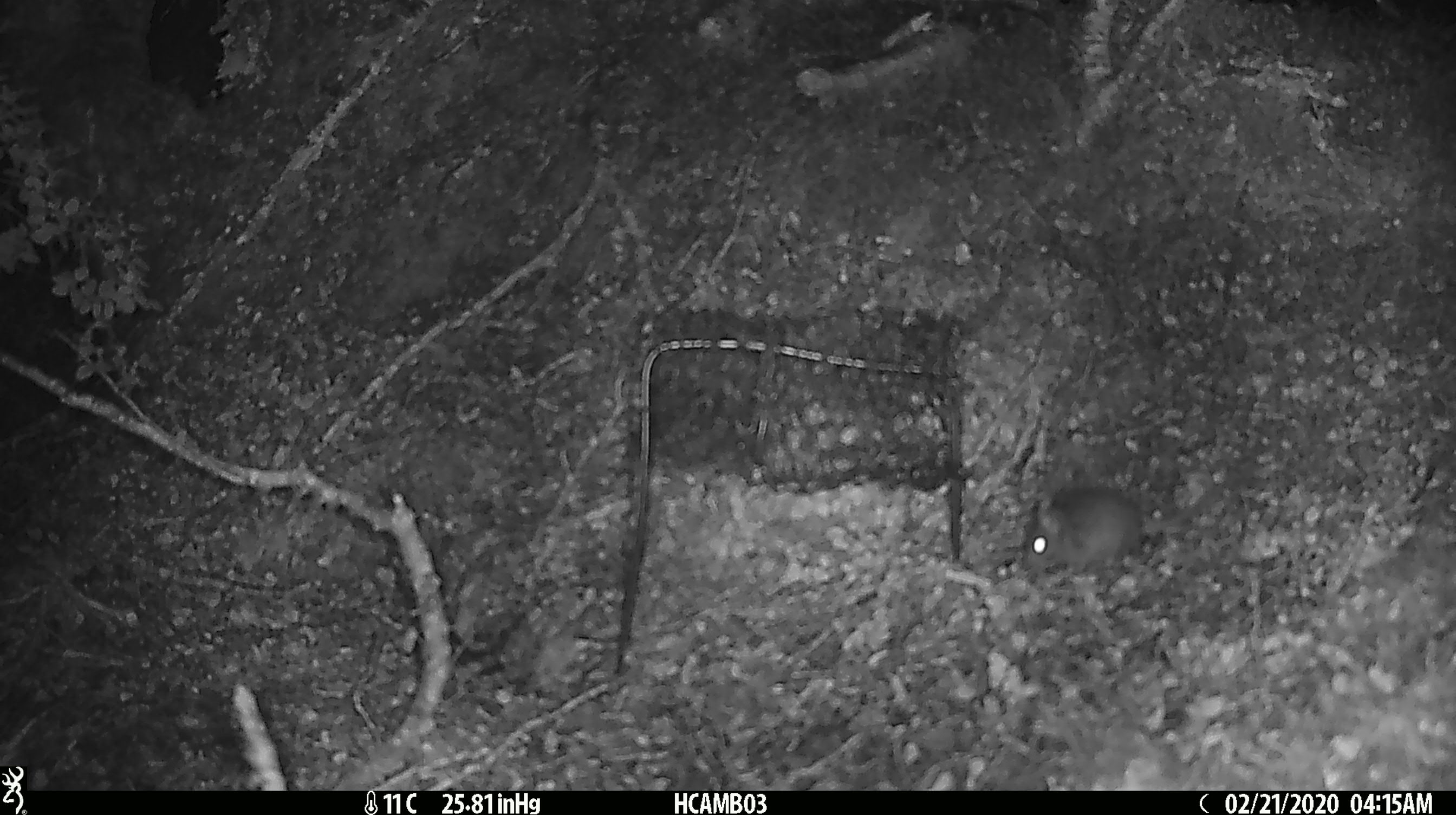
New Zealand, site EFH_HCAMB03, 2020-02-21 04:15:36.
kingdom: Animalia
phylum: Chordata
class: Mammalia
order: Rodentia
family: Muridae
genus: Mus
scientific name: Mus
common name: mouse